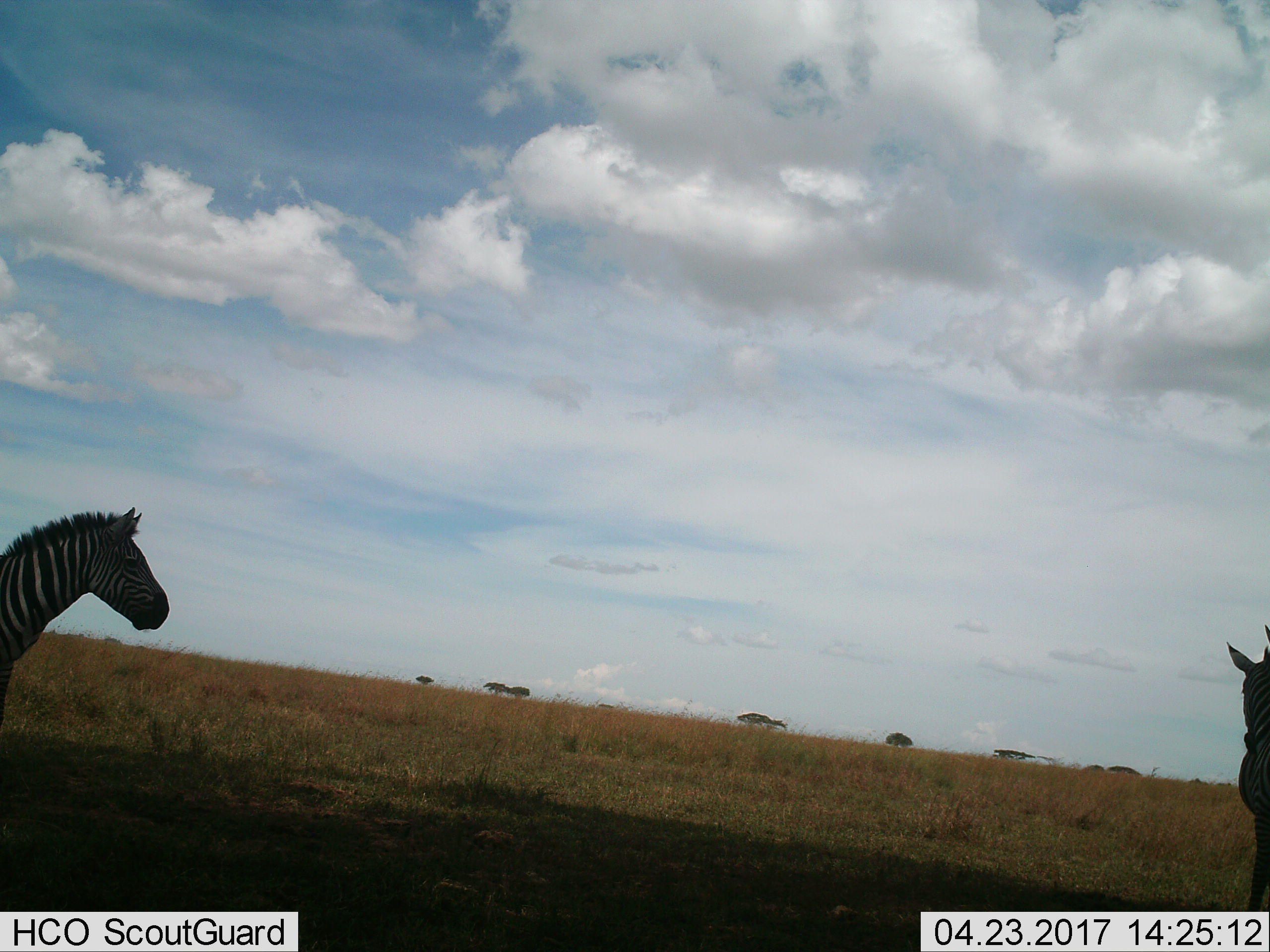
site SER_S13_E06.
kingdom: Animalia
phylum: Chordata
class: Mammalia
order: Perissodactyla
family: Equidae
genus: Equus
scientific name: Equus quagga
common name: plains zebra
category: zebraplains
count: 2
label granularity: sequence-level